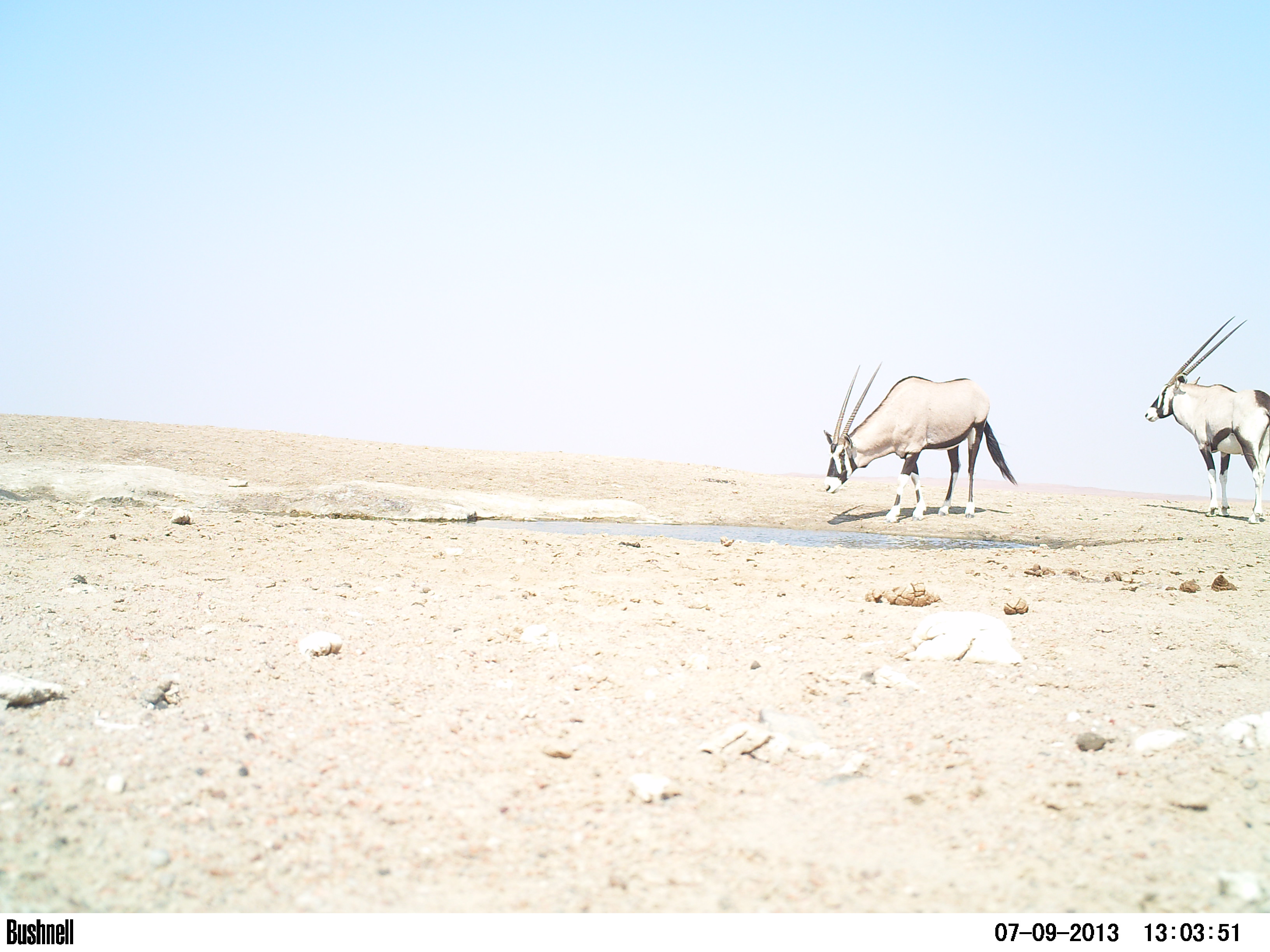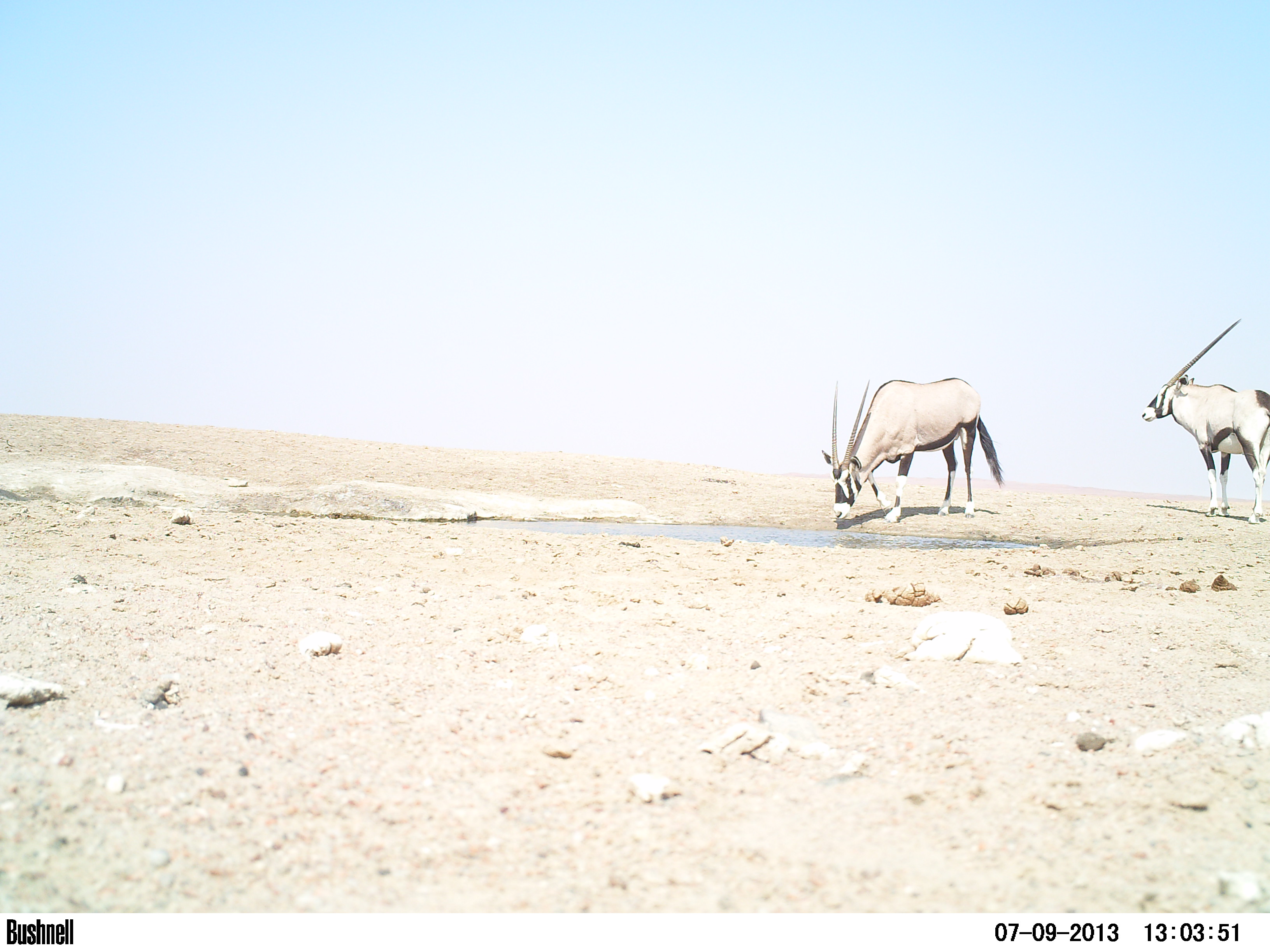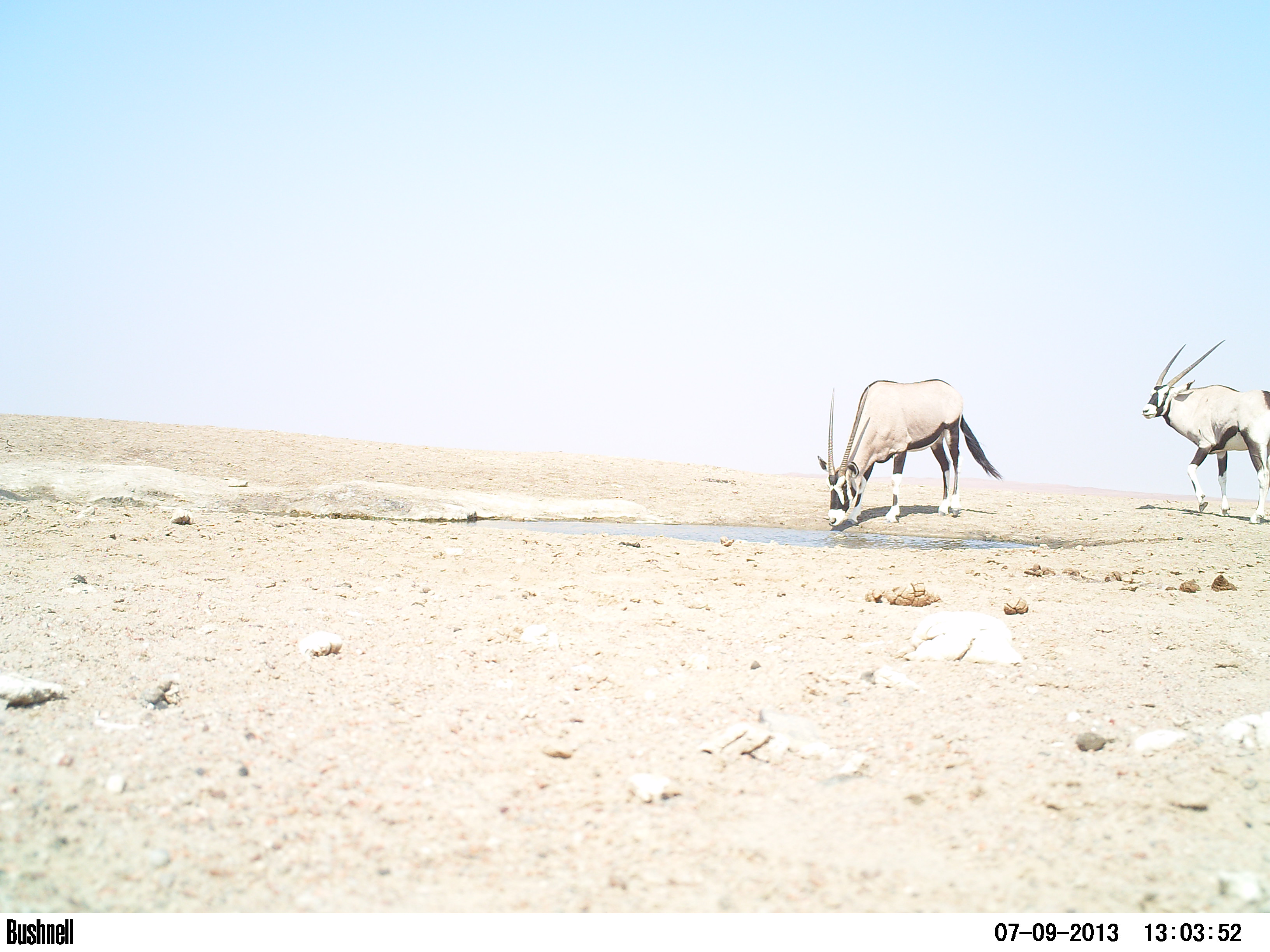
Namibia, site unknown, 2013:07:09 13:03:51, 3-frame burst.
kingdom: Animalia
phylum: Chordata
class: Mammalia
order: Artiodactyla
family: Bovidae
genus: Oryx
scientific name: Oryx gazella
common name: gemsbok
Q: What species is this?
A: Oryx gazella (gemsbok).